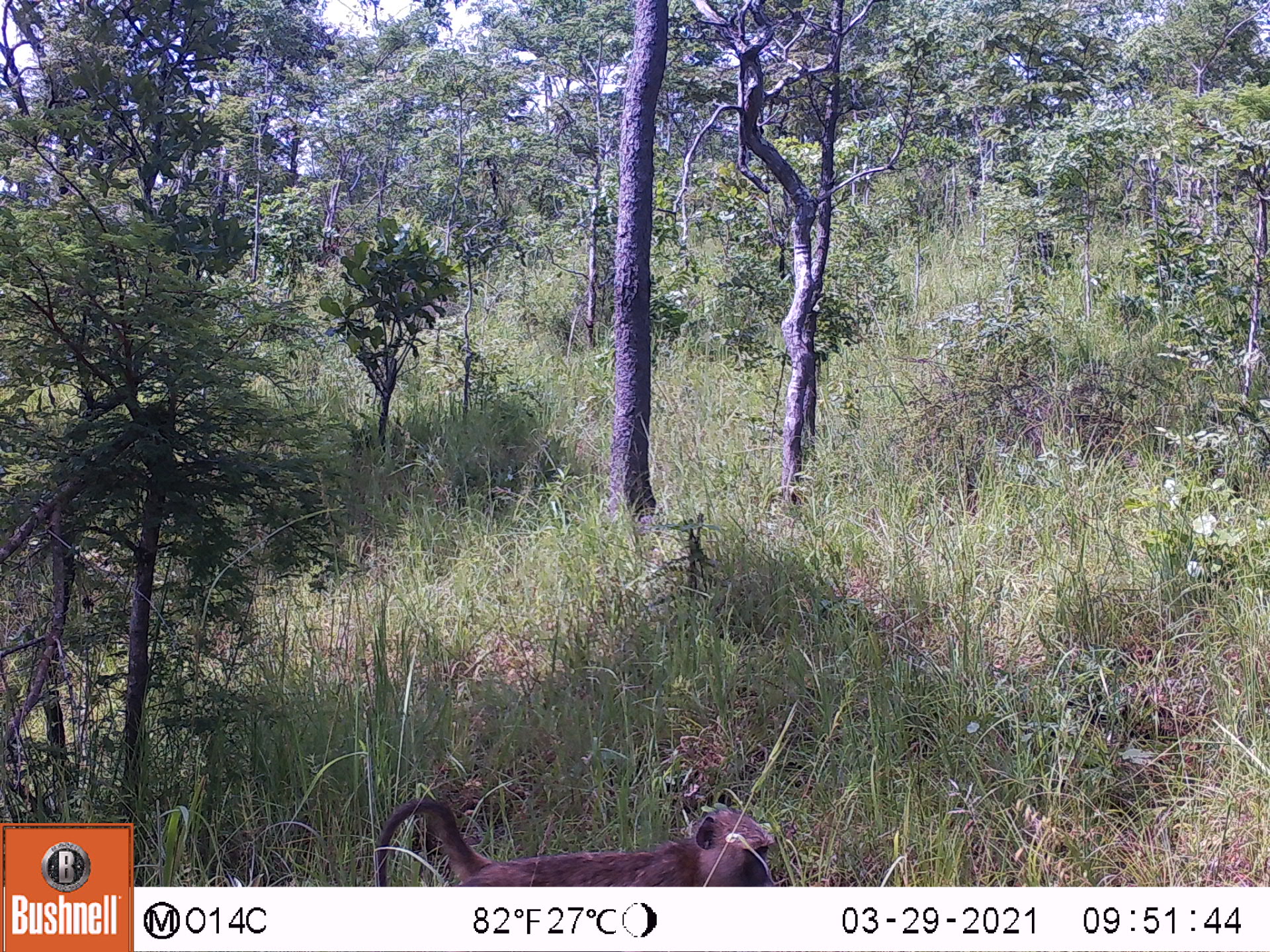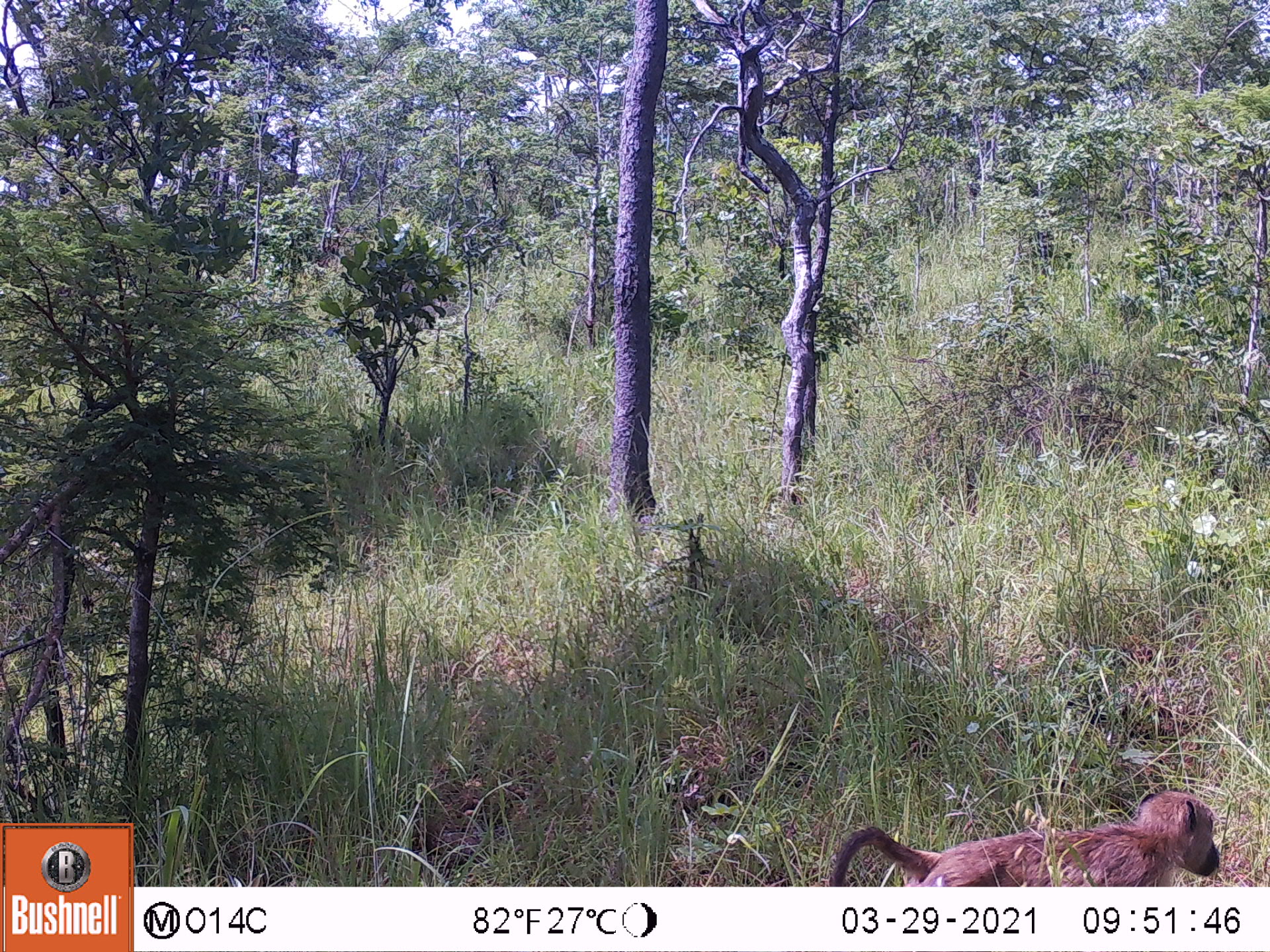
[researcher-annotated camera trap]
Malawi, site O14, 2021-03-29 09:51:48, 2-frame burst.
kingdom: Animalia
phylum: Chordata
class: Mammalia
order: Primates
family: Cercopithecidae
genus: Papio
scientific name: Papio cynocephalus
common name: yellow baboon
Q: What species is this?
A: Yellow baboon (Papio cynocephalus).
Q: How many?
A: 1.